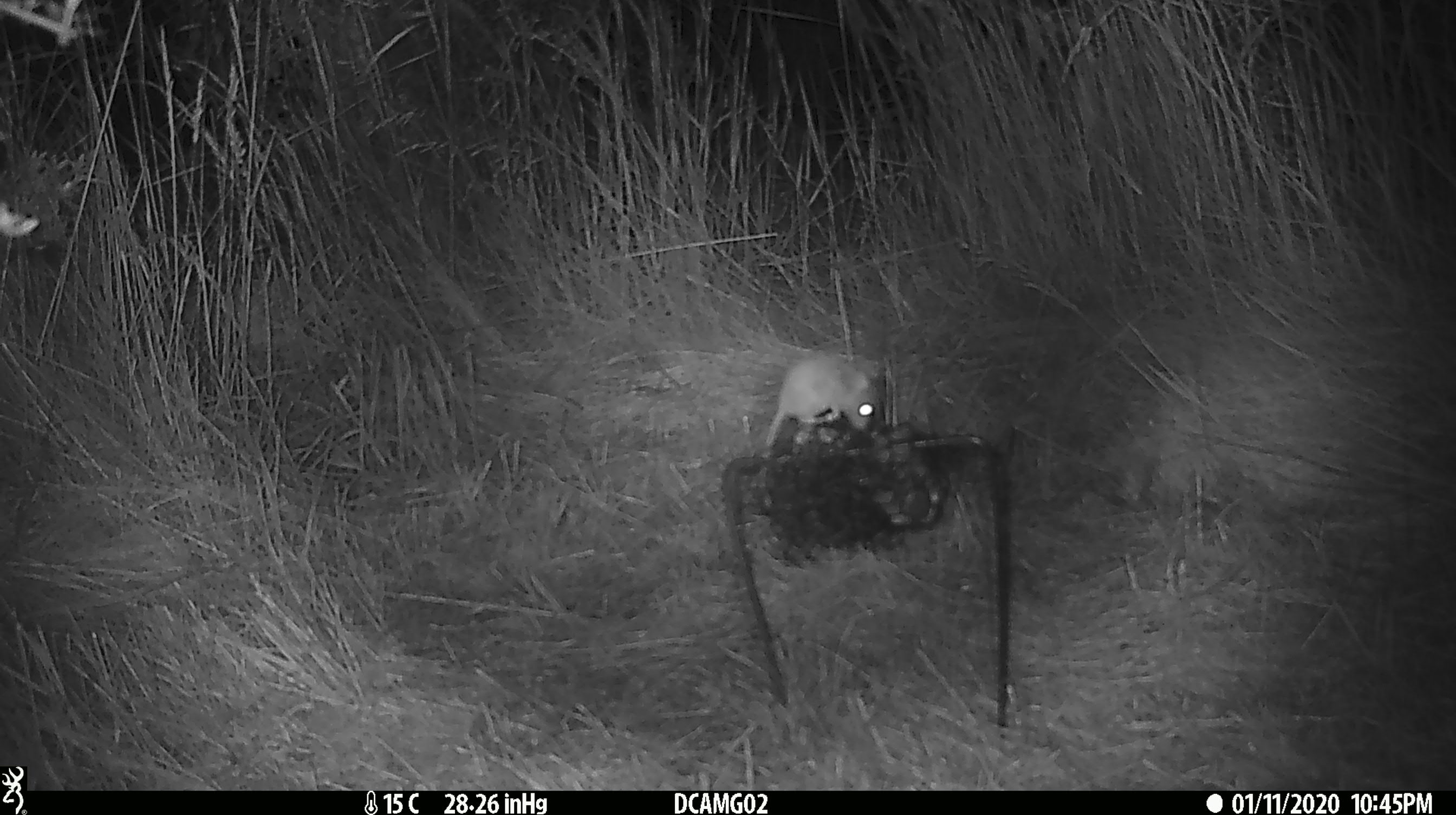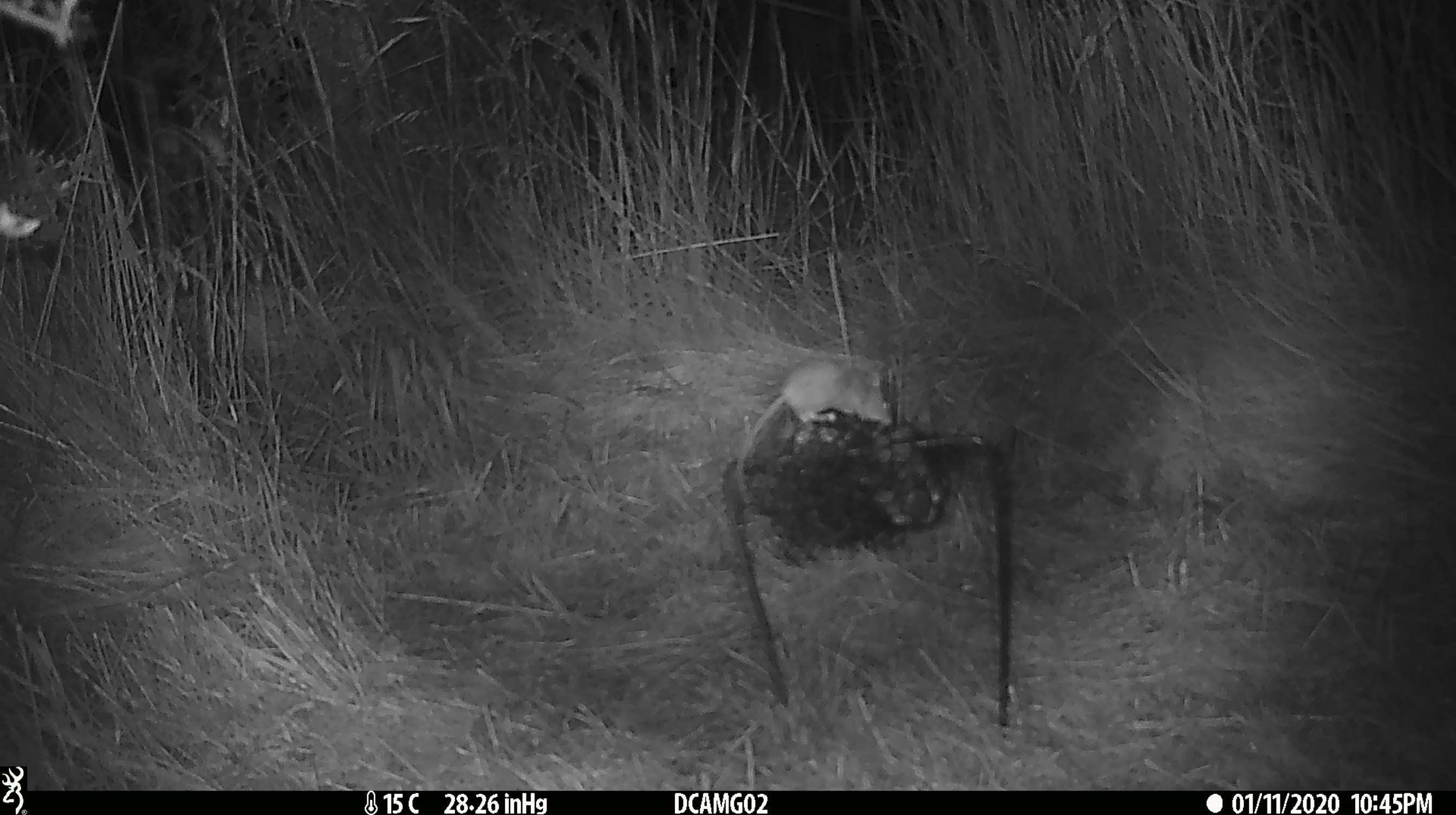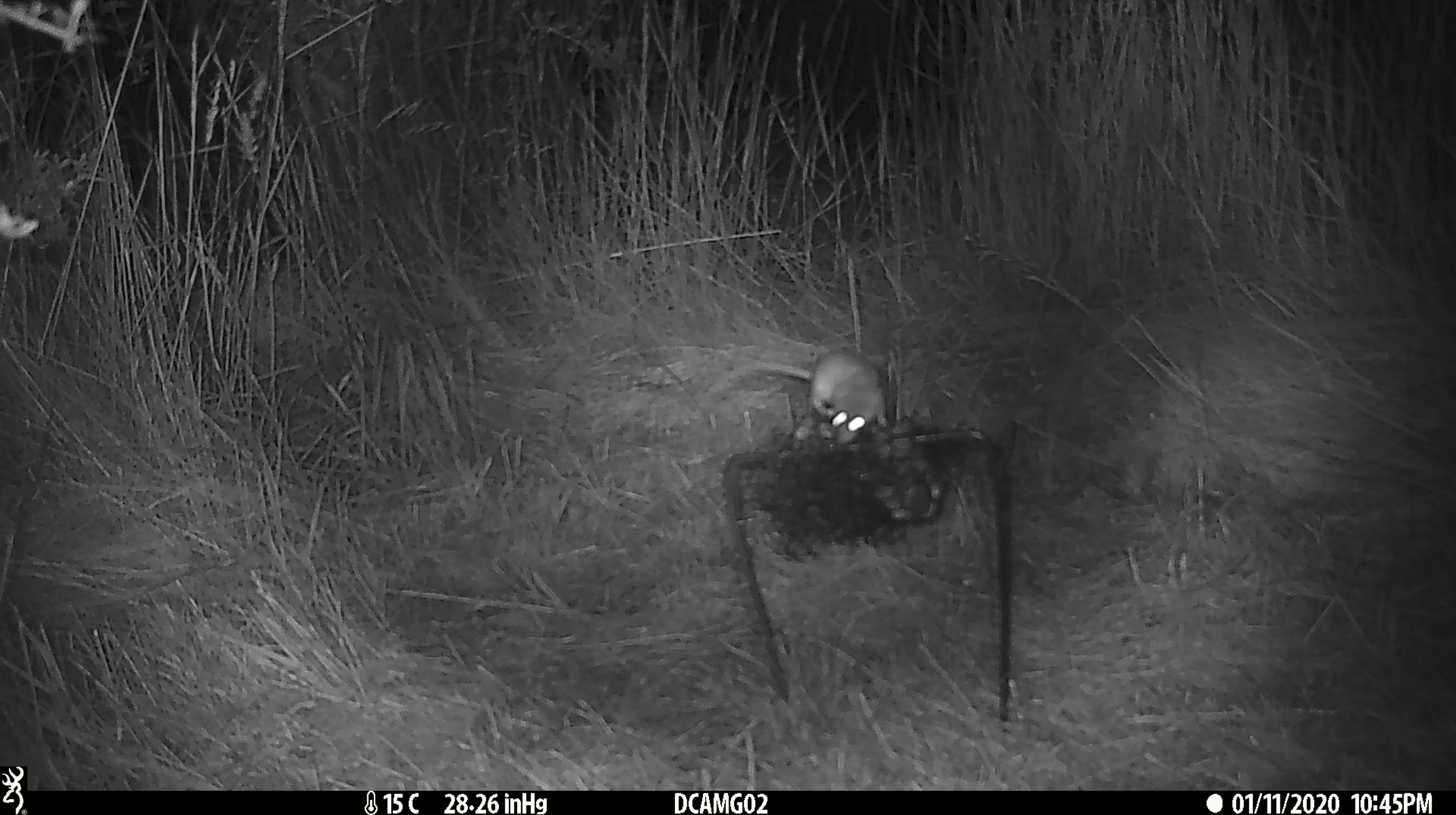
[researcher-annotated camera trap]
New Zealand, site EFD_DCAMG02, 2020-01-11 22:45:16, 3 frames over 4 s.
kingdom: Animalia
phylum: Chordata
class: Mammalia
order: Rodentia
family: Muridae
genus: Mus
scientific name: Mus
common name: mouse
Mouse (Mus).